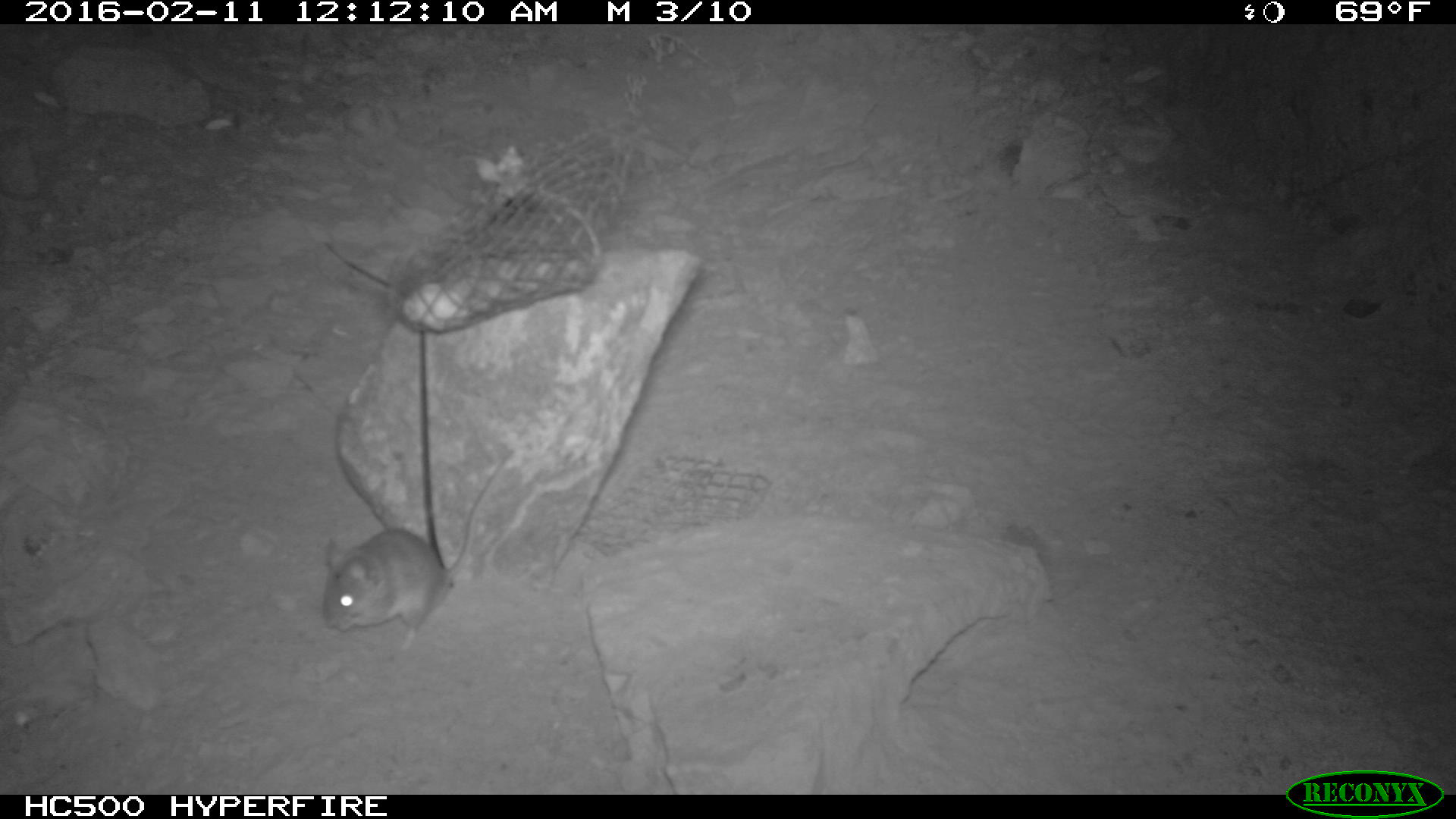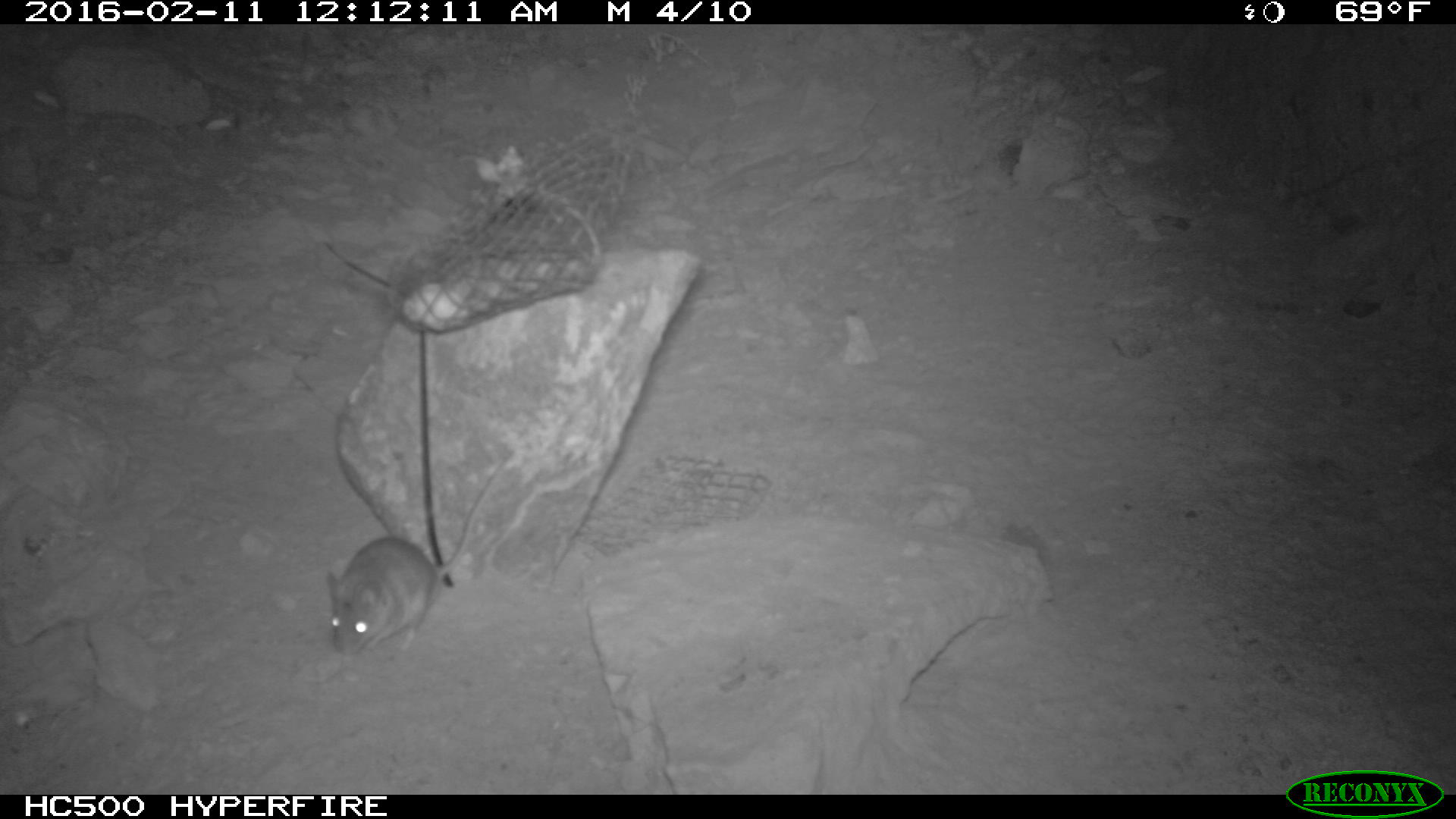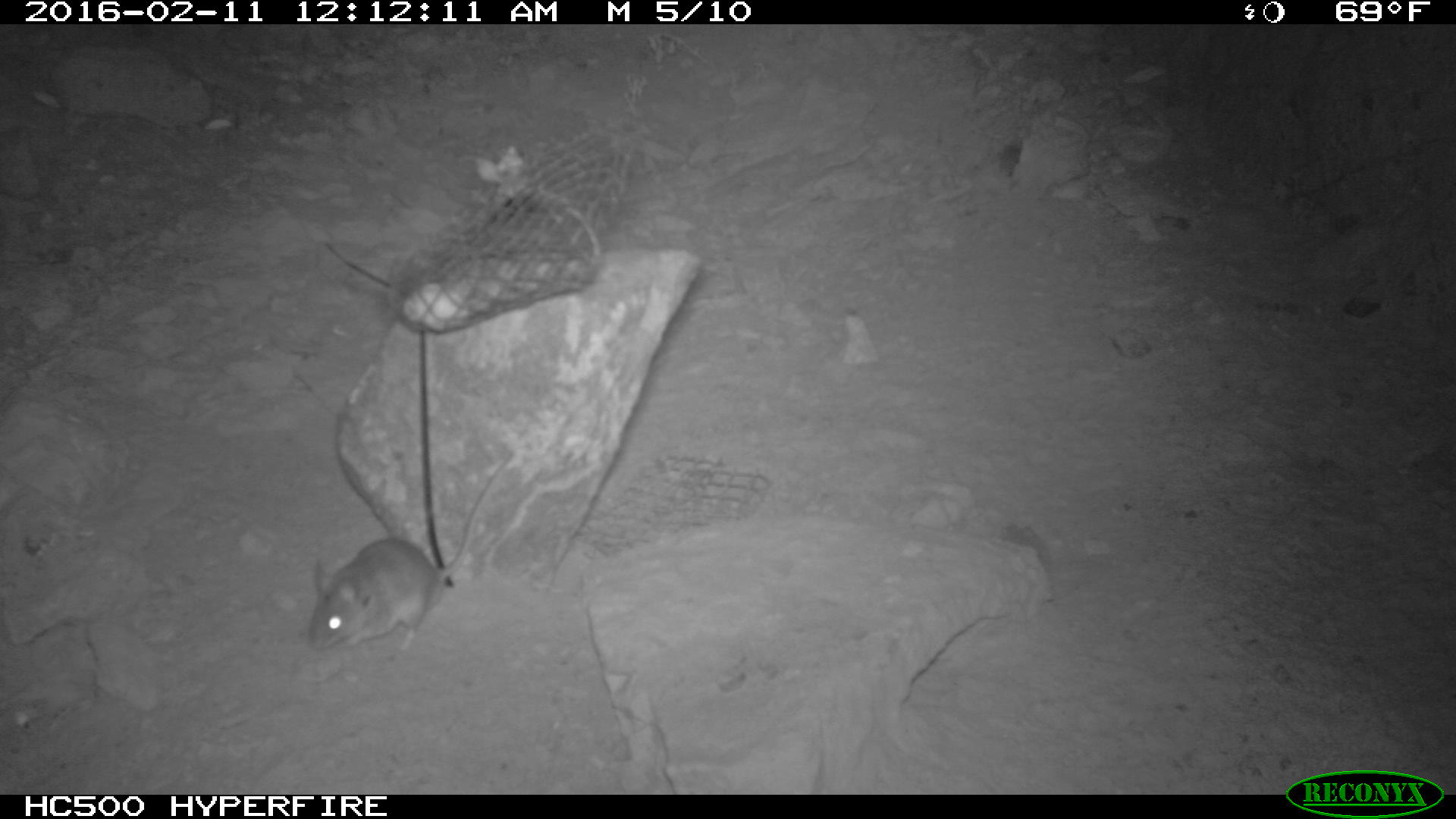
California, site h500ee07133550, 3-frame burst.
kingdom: Animalia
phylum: Chordata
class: Mammalia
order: Rodentia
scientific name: Rodentia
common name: rodent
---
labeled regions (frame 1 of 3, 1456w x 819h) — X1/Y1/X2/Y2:
rodent: 322/454/510/654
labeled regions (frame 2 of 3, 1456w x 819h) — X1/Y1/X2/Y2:
rodent: 318/455/510/656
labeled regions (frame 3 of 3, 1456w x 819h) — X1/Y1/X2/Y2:
rodent: 305/453/513/650